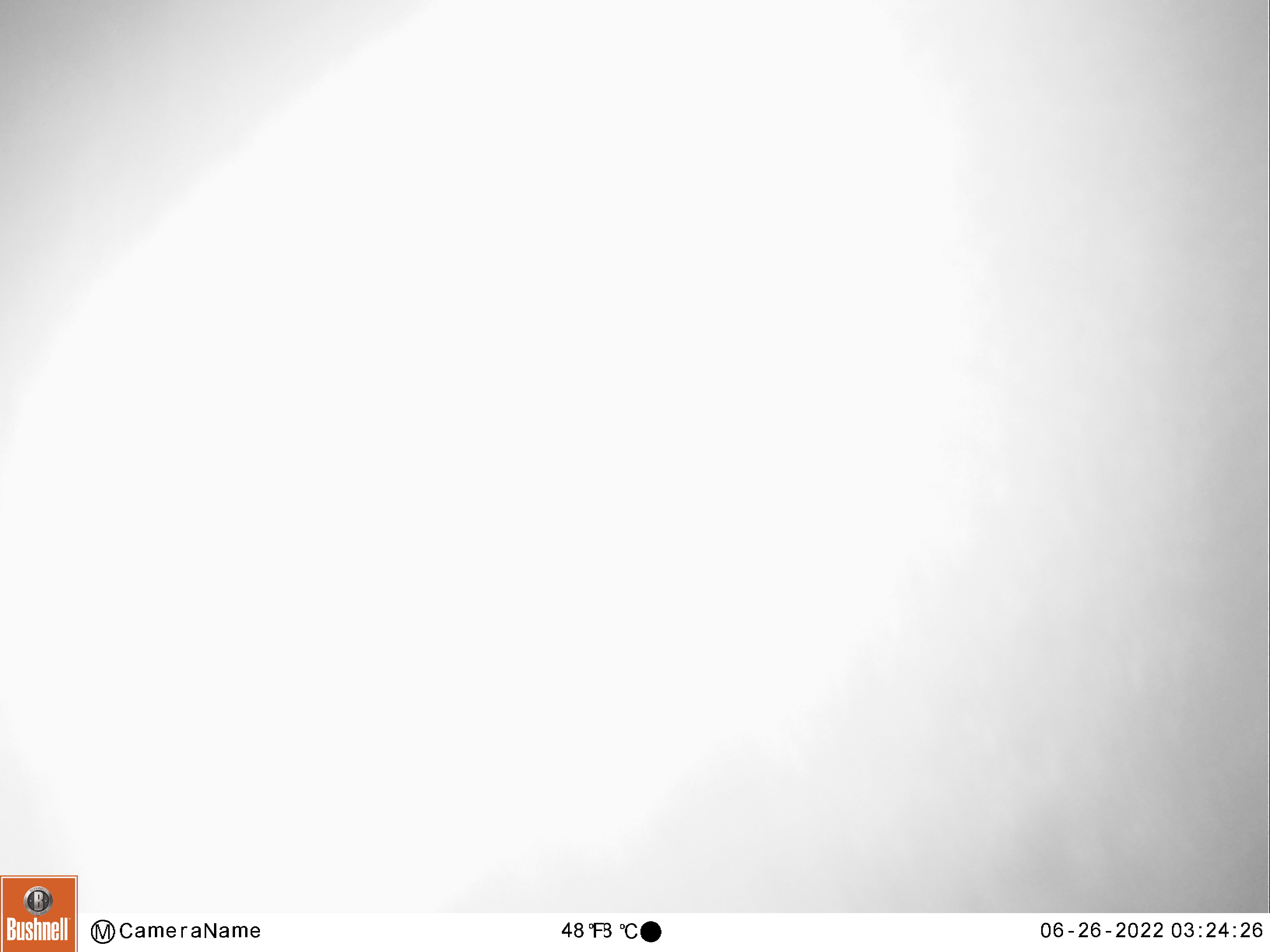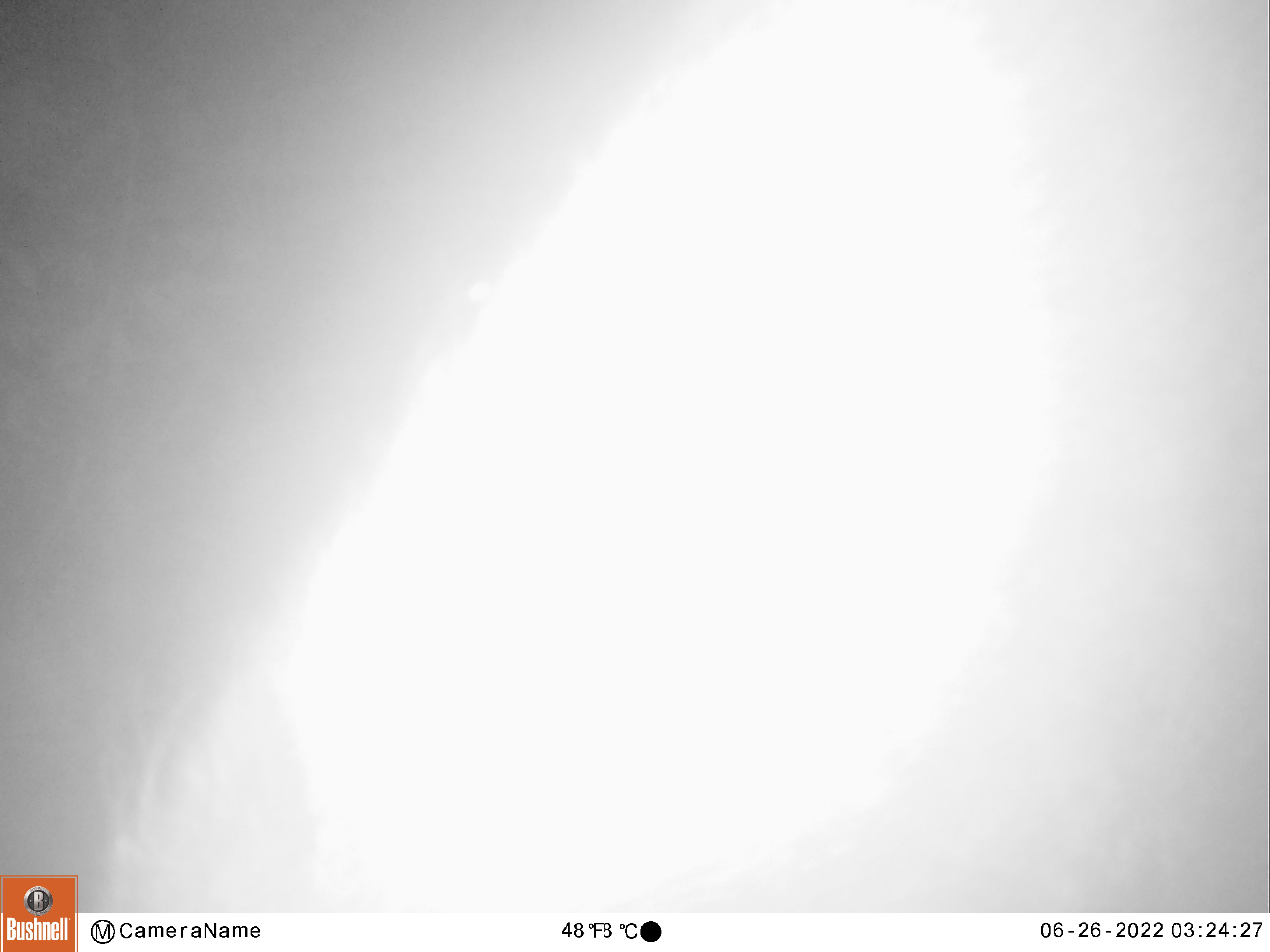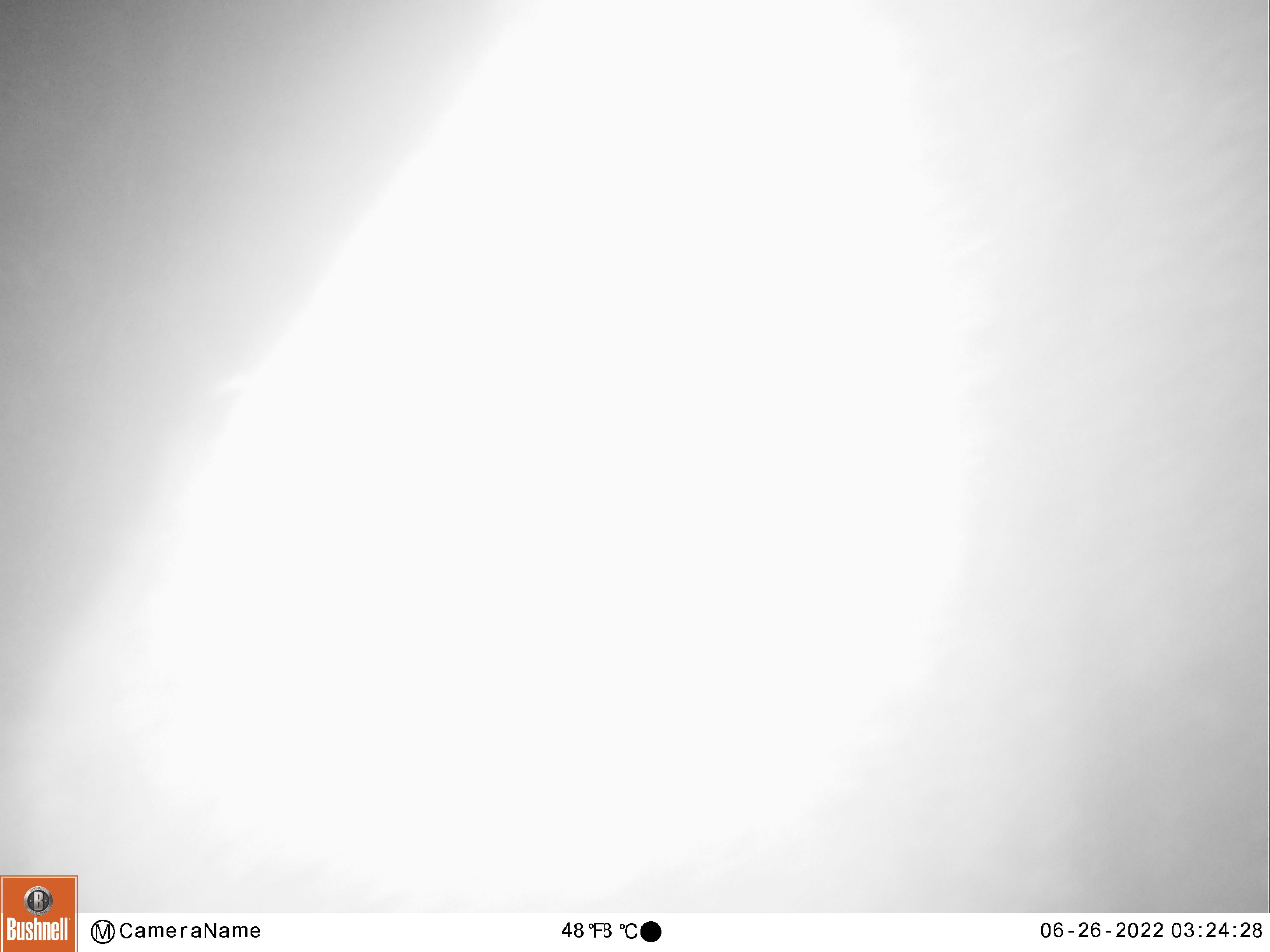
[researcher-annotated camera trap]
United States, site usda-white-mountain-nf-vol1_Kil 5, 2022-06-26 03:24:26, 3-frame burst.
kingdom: Animalia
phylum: Chordata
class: Mammalia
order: Artiodactyla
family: Cervidae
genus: Alces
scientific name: Alces alces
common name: moose